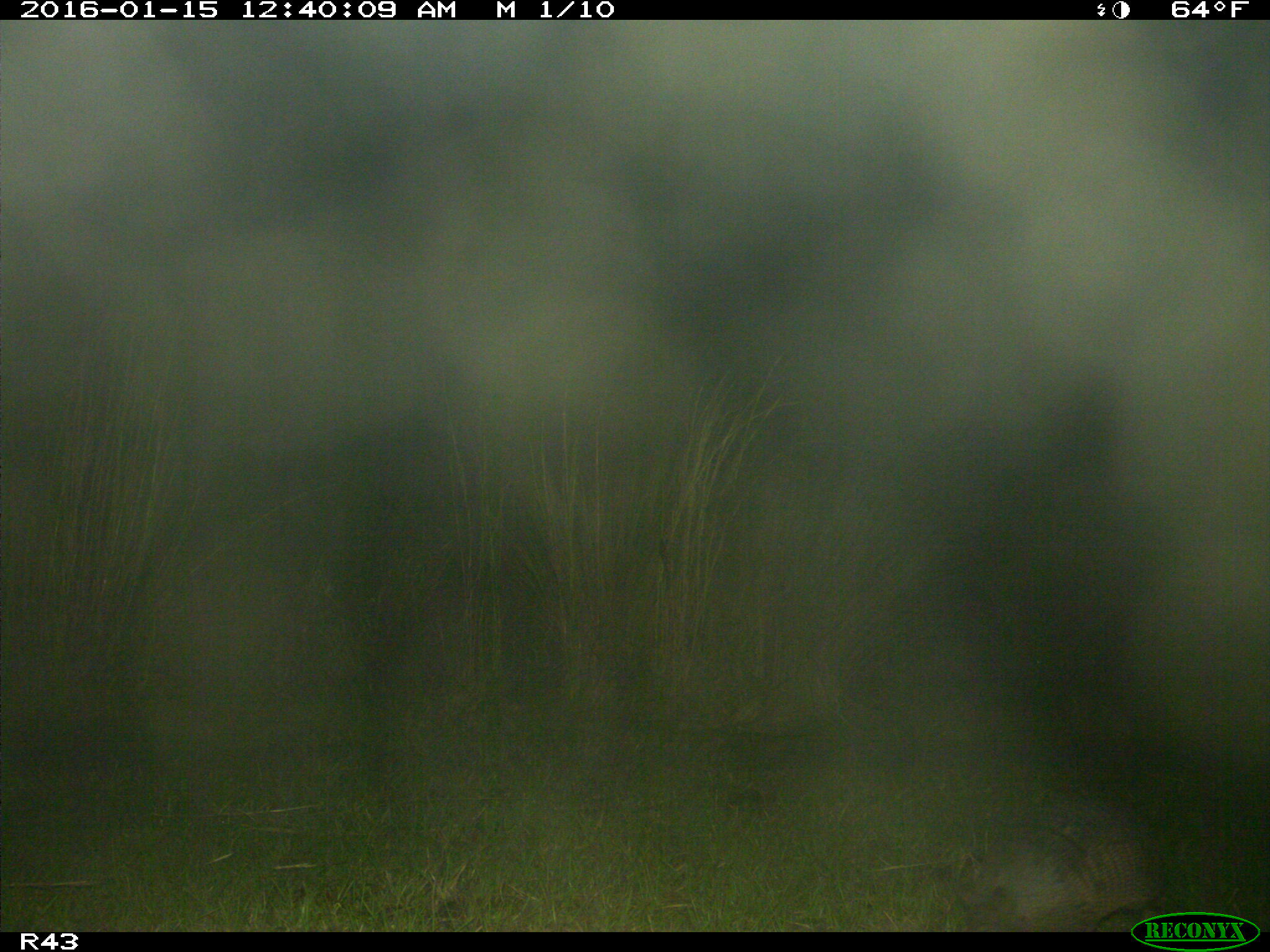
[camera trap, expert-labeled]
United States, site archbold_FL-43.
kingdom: Animalia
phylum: Chordata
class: Mammalia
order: Cingulata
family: Dasypodidae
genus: Dasypus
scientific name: Dasypus novemcinctus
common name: nine-banded armadillo